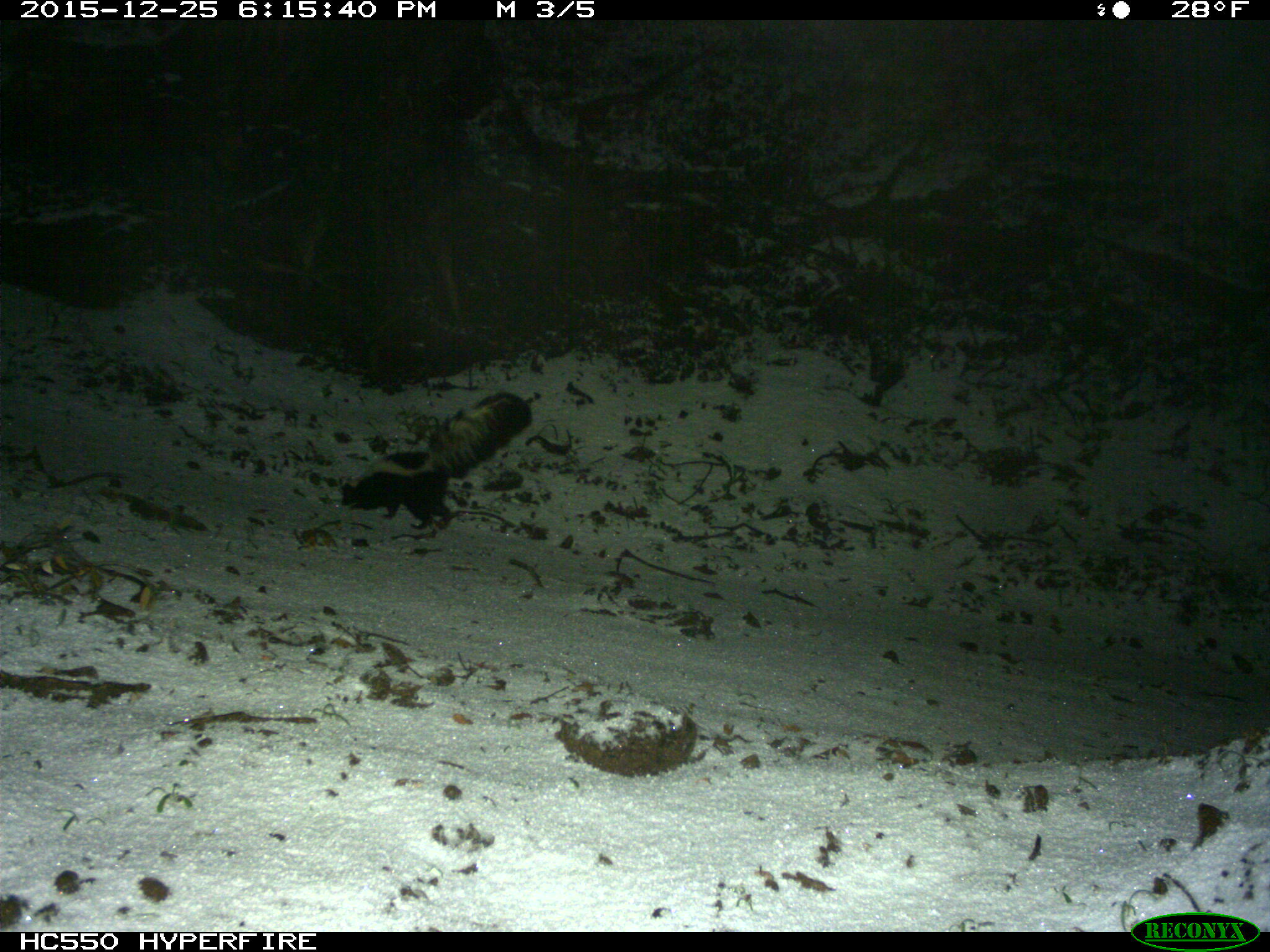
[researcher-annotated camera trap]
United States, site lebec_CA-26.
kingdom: Animalia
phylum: Chordata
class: Mammalia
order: Carnivora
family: Mephitidae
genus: Mephitis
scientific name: Mephitis mephitis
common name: striped skunk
Mephitis mephitis (striped skunk).